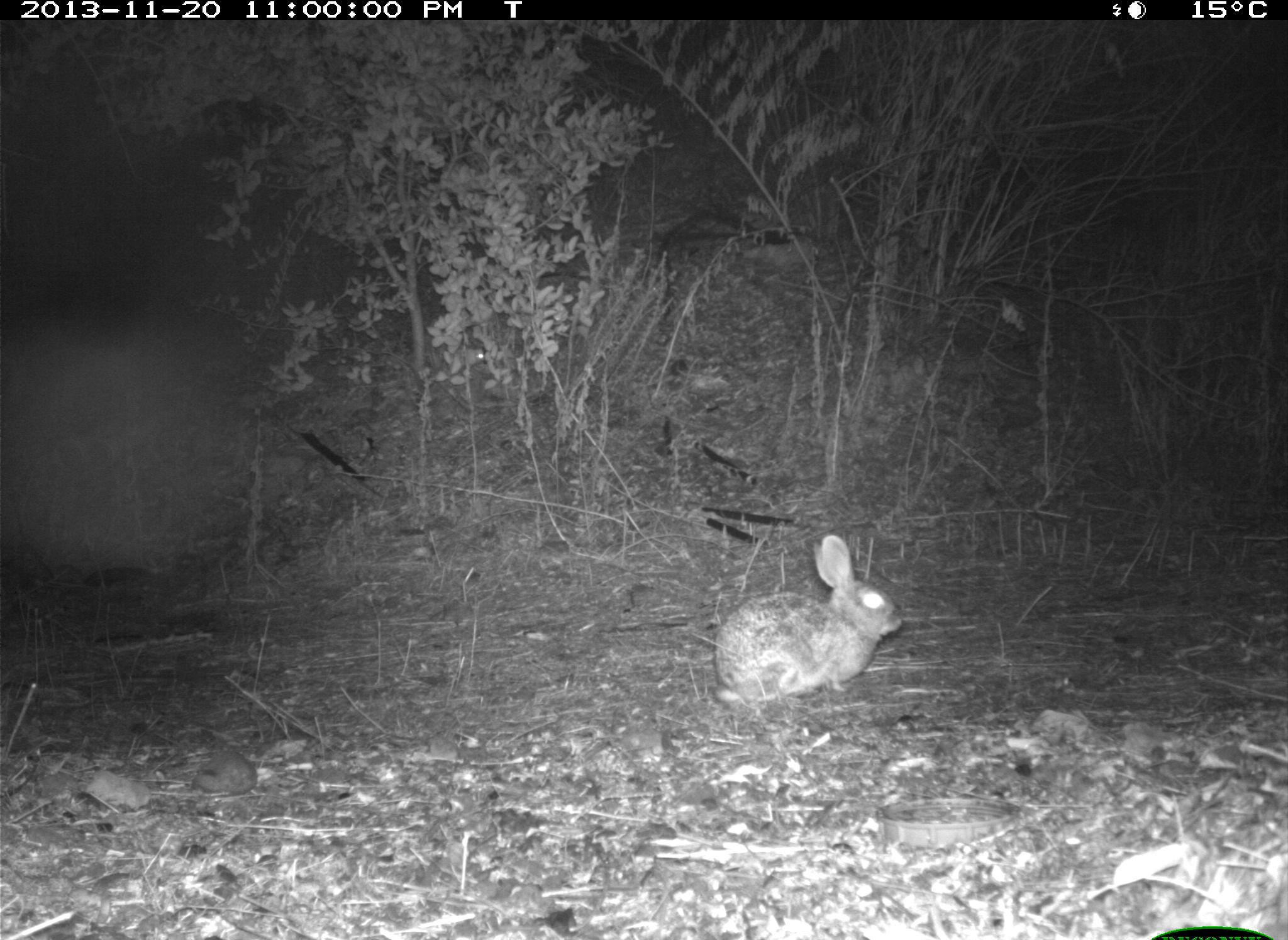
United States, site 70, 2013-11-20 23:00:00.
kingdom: Animalia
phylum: Chordata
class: Mammalia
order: Lagomorpha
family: Leporidae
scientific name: Leporidae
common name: rabbits and hares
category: rabbit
Rabbit (rabbits and hares) (Leporidae).